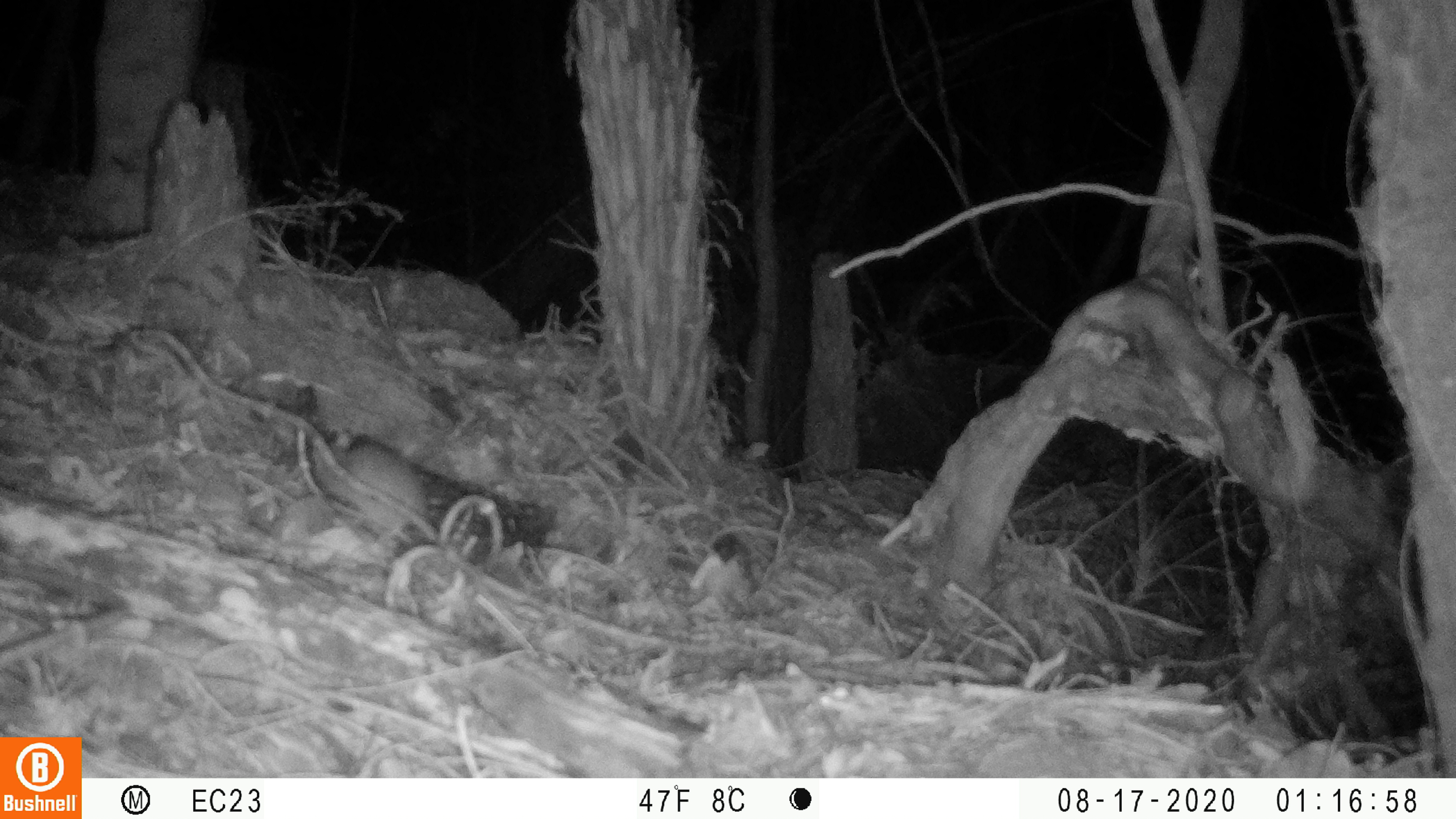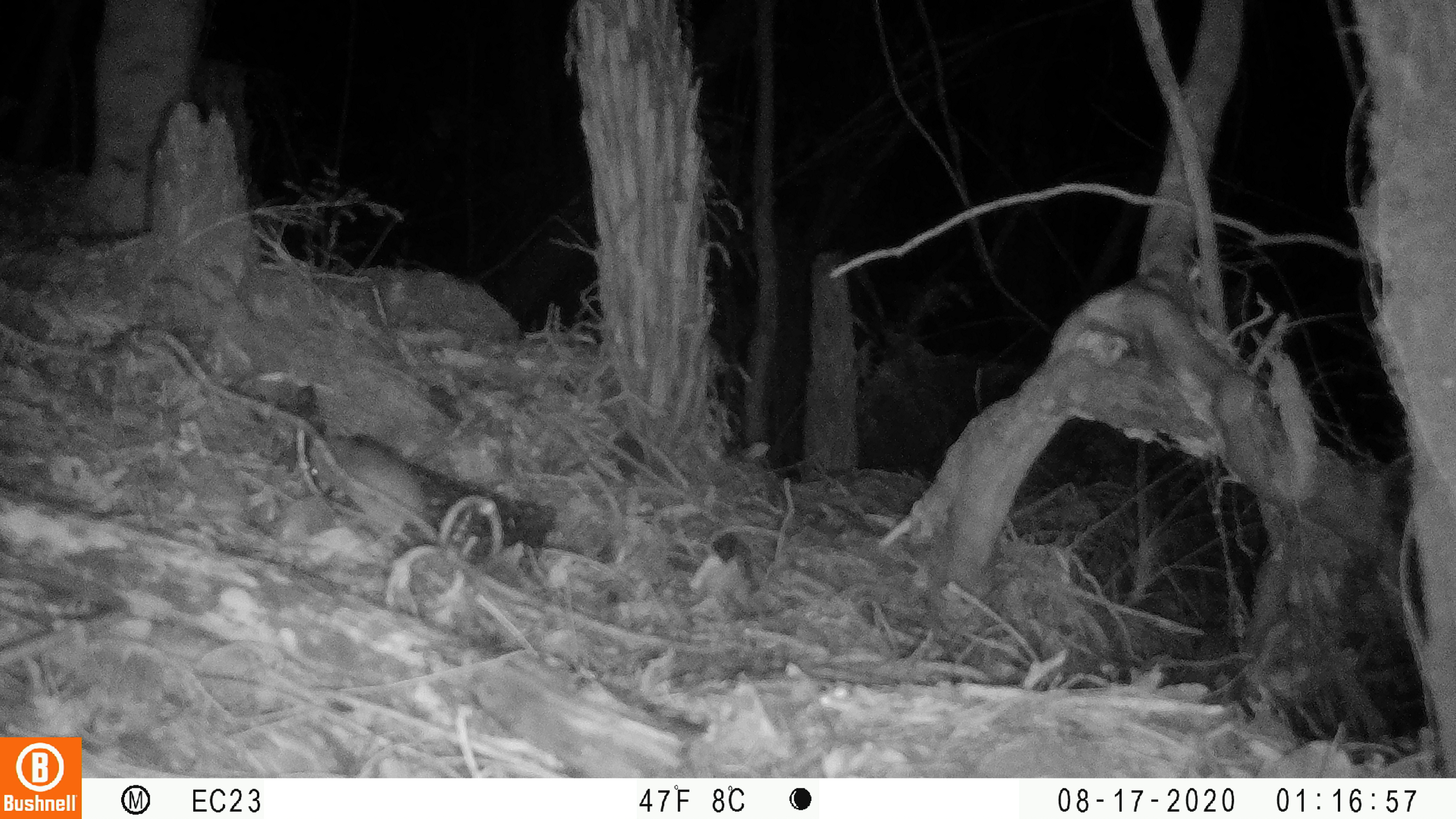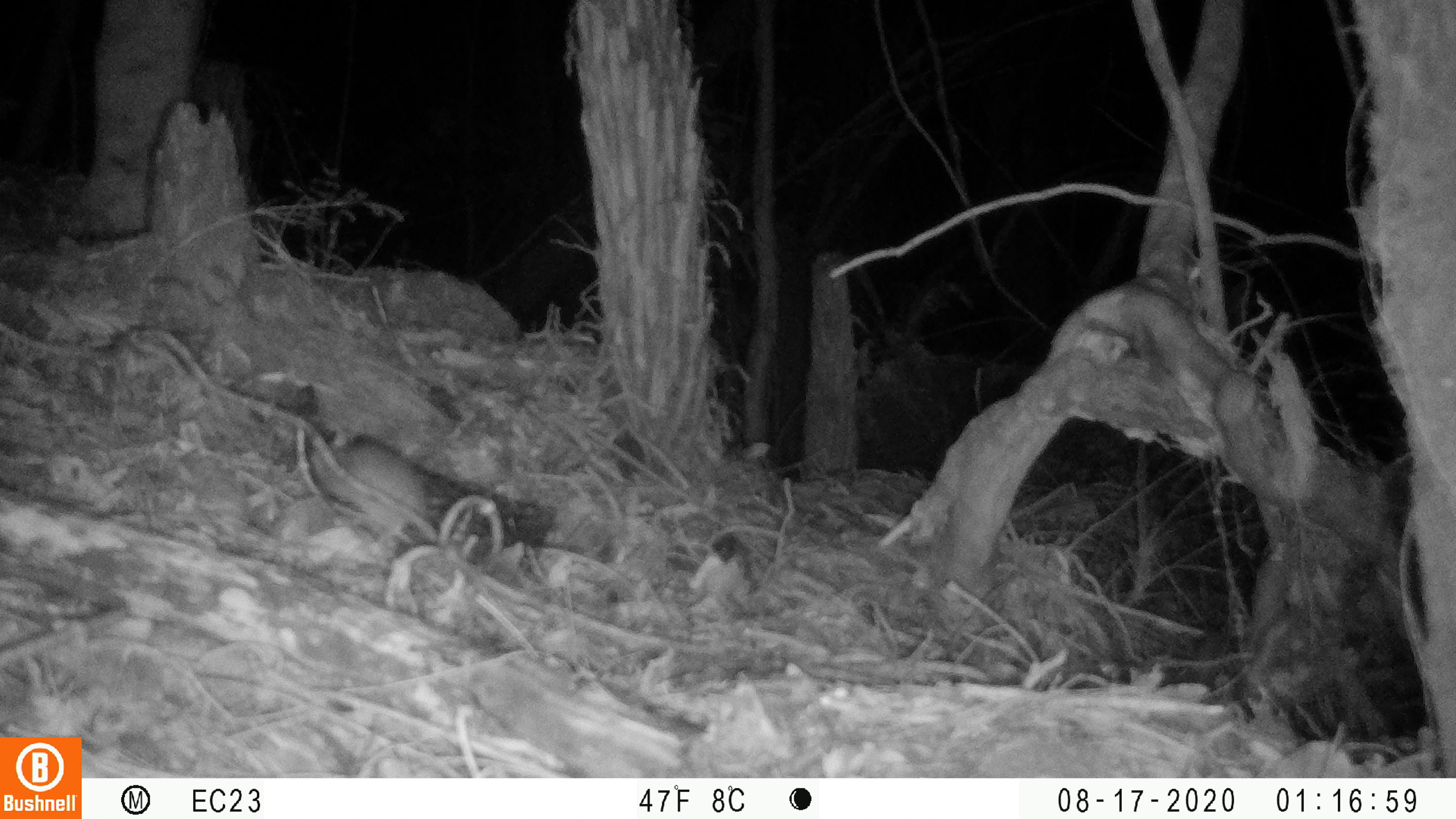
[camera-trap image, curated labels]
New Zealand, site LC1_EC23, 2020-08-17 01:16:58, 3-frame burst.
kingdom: Animalia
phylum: Chordata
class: Mammalia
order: Rodentia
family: Muridae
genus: Rattus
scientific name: Rattus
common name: rat